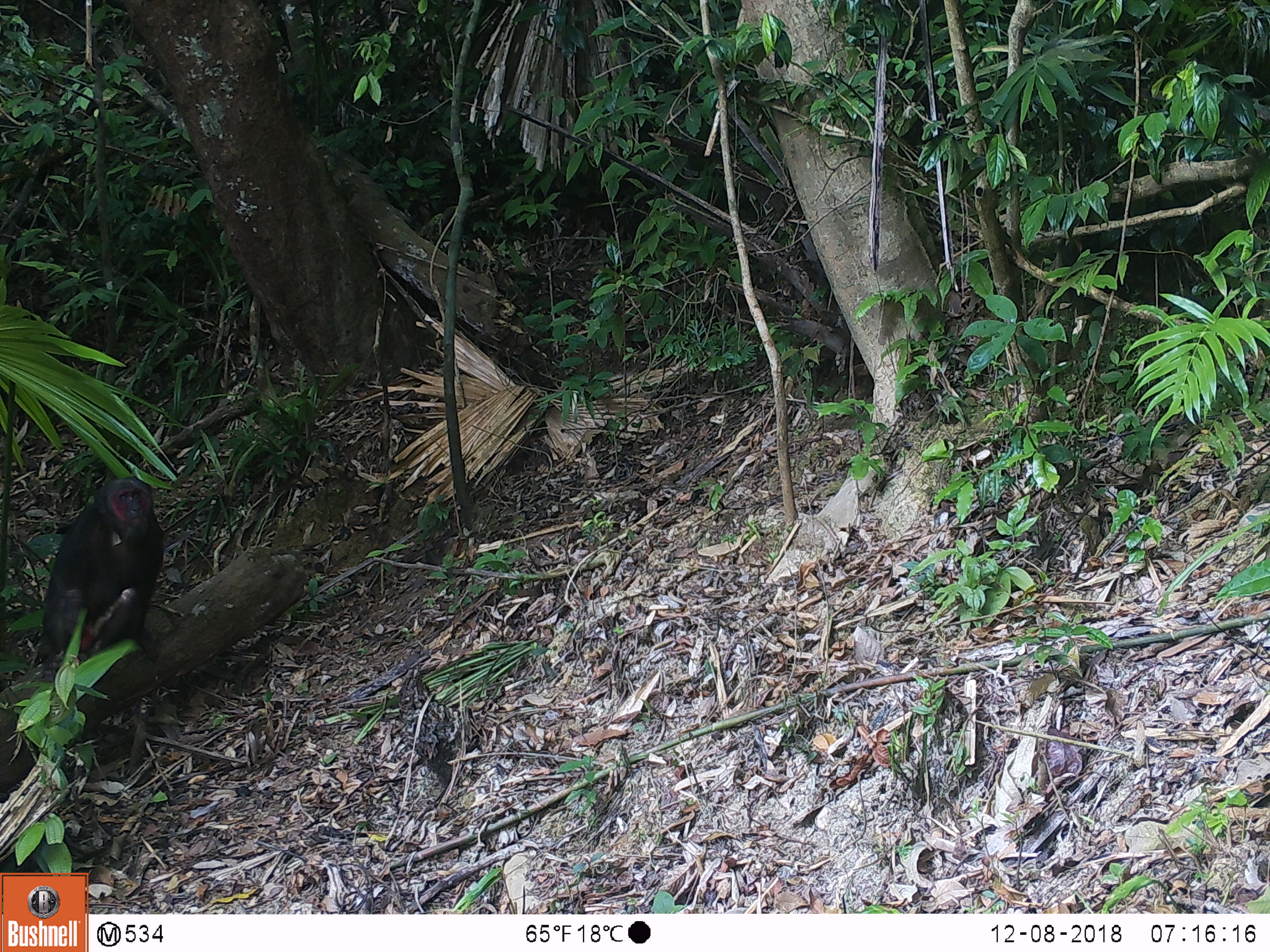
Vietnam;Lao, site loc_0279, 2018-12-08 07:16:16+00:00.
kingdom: Animalia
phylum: Chordata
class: Mammalia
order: Primates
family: Cercopithecidae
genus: Macaca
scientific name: Macaca arctoides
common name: stump-tailed macaque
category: stump tailed macaque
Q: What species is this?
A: Stump tailed macaque (stump-tailed macaque) (Macaca arctoides).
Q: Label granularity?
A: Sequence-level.